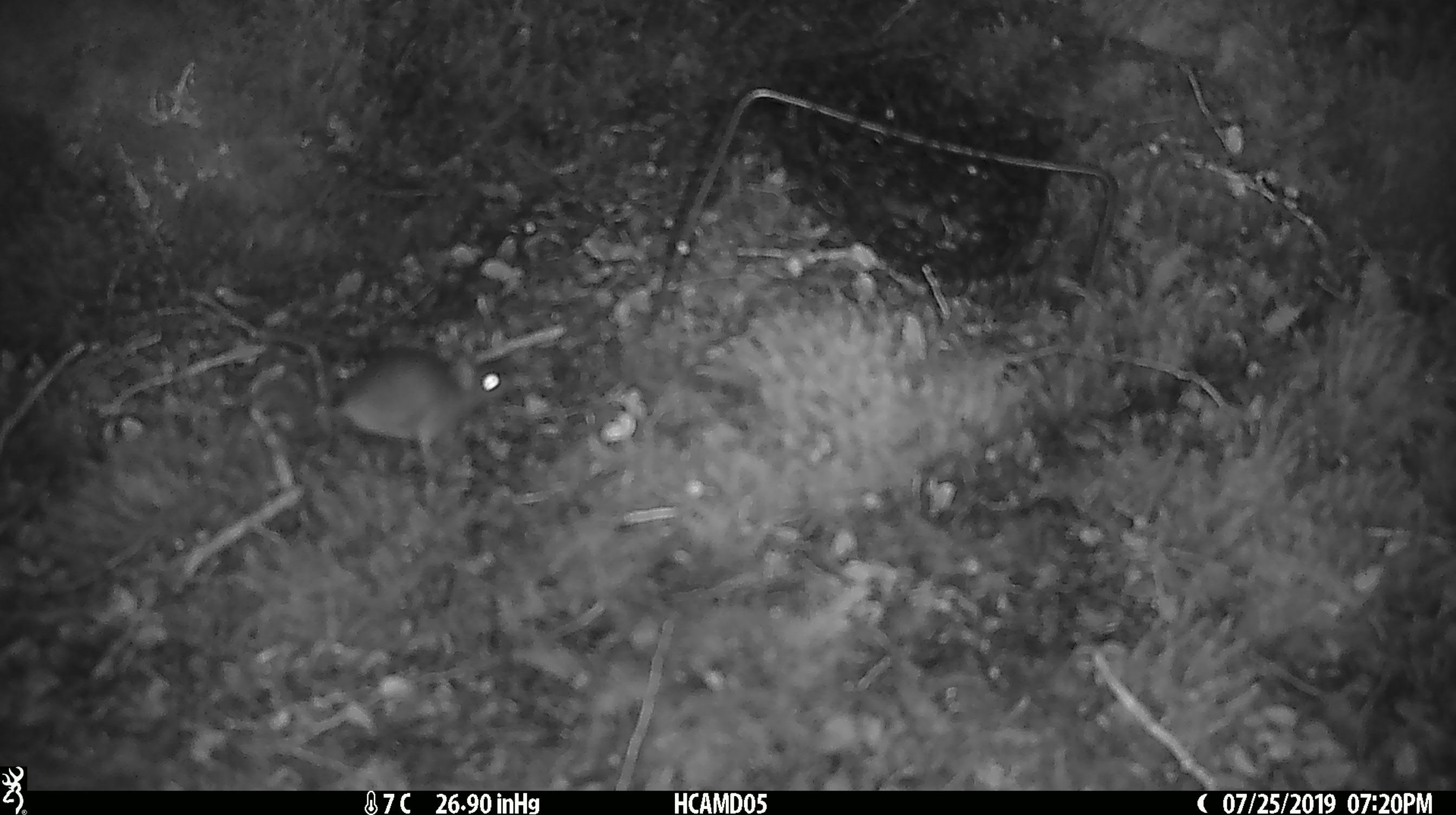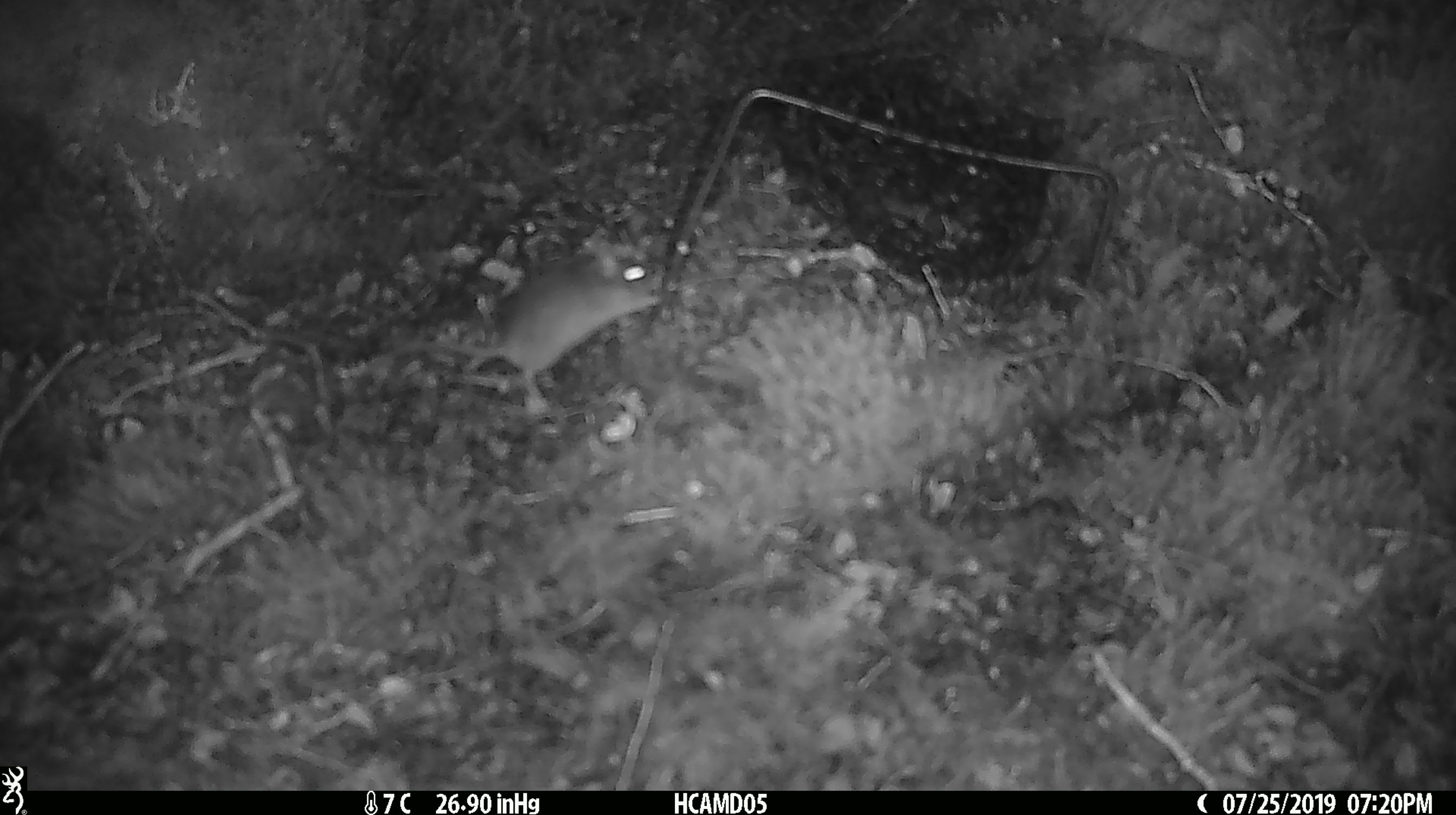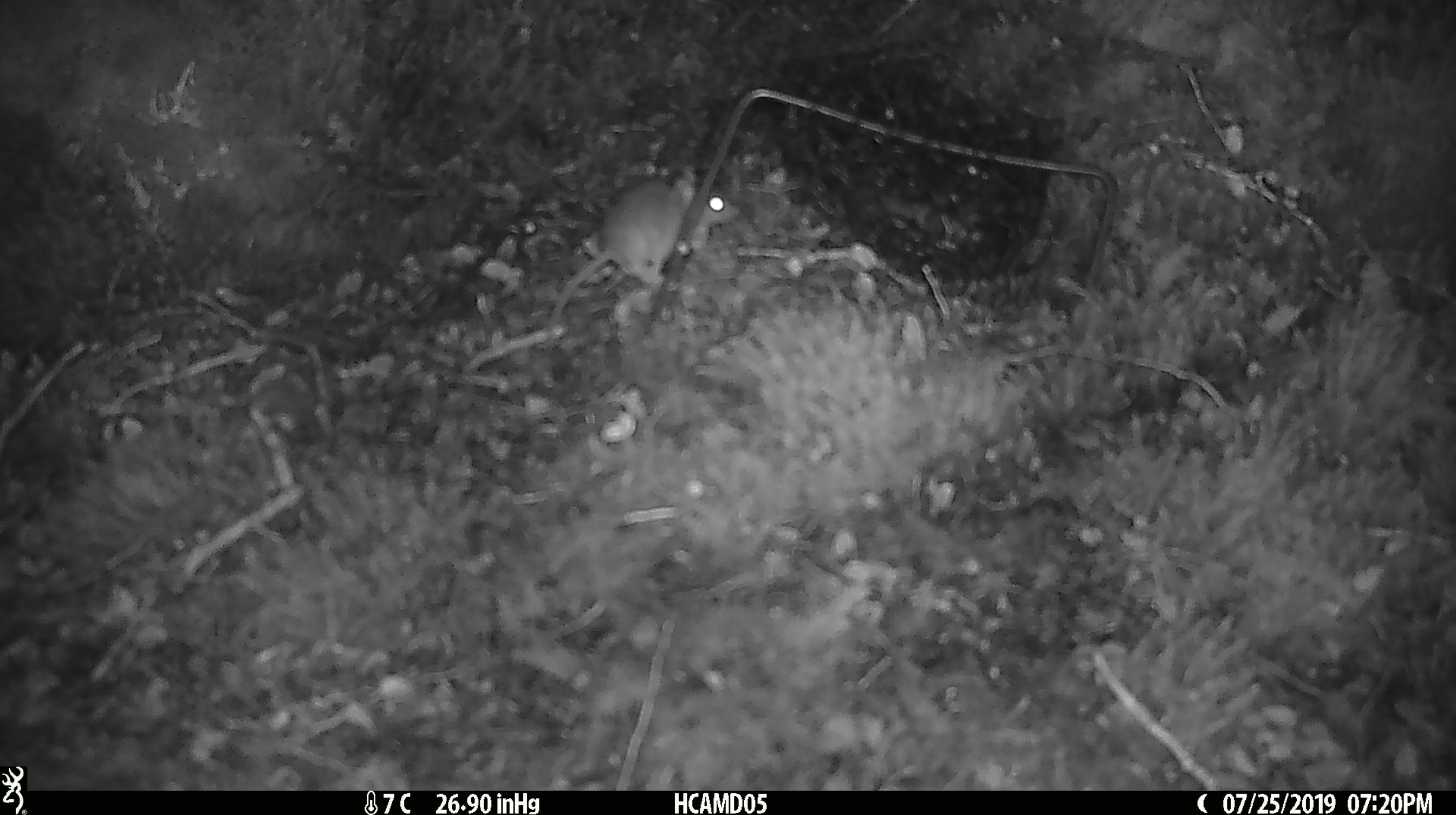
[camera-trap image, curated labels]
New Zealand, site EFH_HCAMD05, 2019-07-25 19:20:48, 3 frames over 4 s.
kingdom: Animalia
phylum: Chordata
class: Mammalia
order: Rodentia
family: Muridae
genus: Mus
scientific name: Mus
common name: mouse